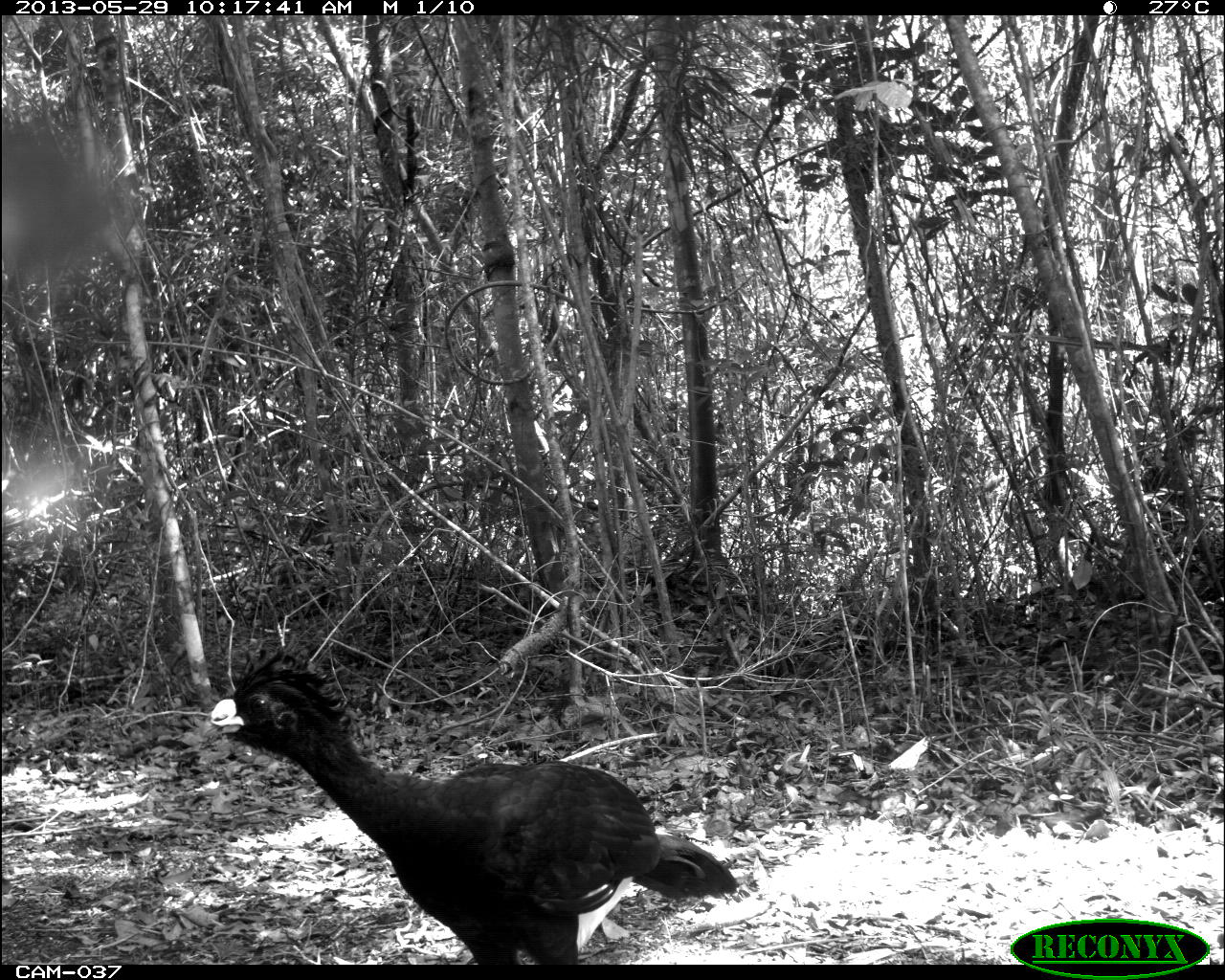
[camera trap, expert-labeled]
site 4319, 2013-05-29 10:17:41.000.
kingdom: Animalia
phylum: Chordata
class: Aves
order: Galliformes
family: Cracidae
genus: Crax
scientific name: Crax rubra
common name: great curassow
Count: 1.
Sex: male.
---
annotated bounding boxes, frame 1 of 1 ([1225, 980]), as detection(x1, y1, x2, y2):
crax rubra: detection(200, 646, 739, 965)